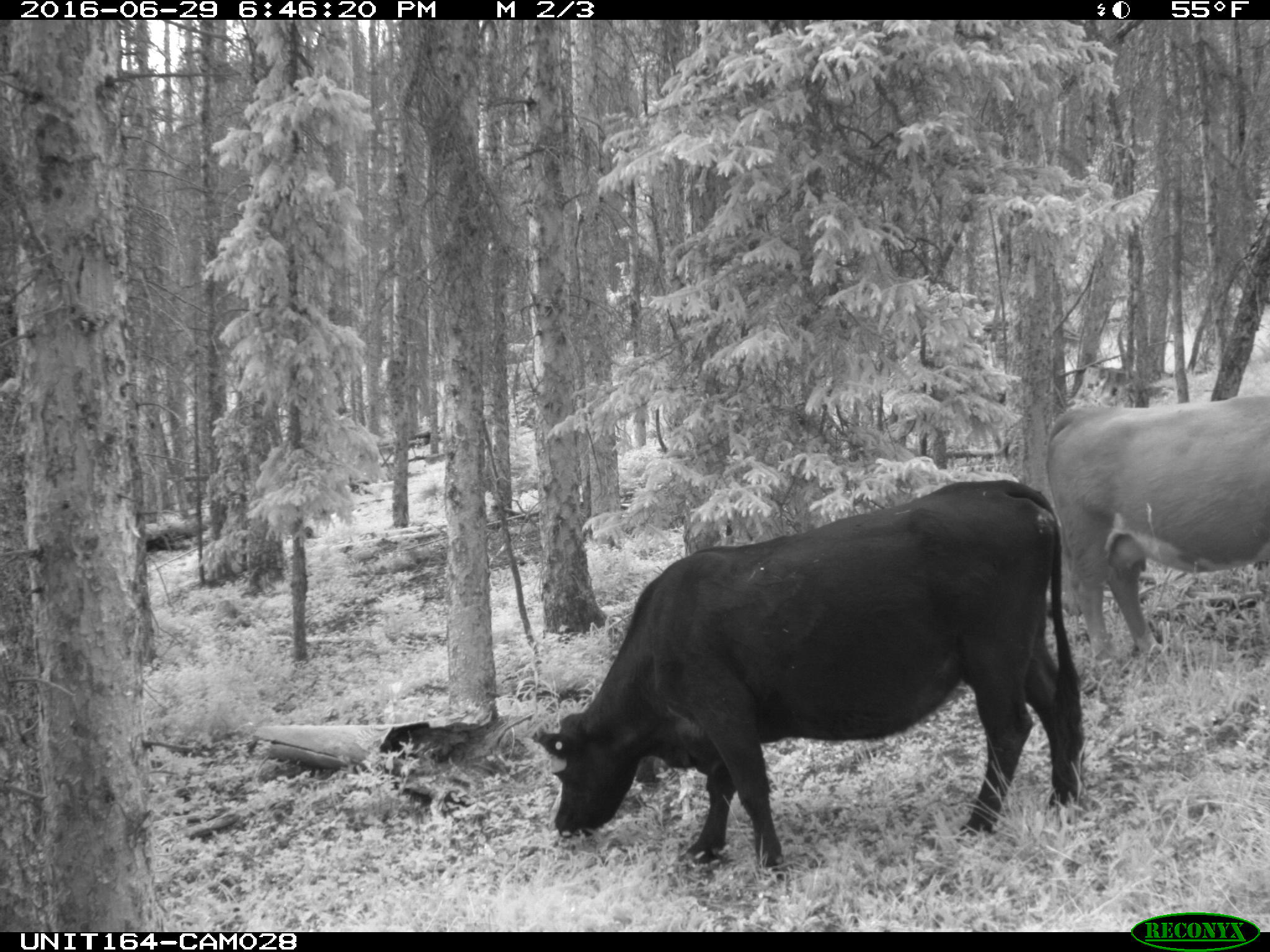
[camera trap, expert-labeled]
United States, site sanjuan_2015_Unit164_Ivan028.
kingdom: Animalia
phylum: Chordata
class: Mammalia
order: Artiodactyla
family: Bovidae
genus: Bos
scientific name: Bos taurus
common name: domestic cow